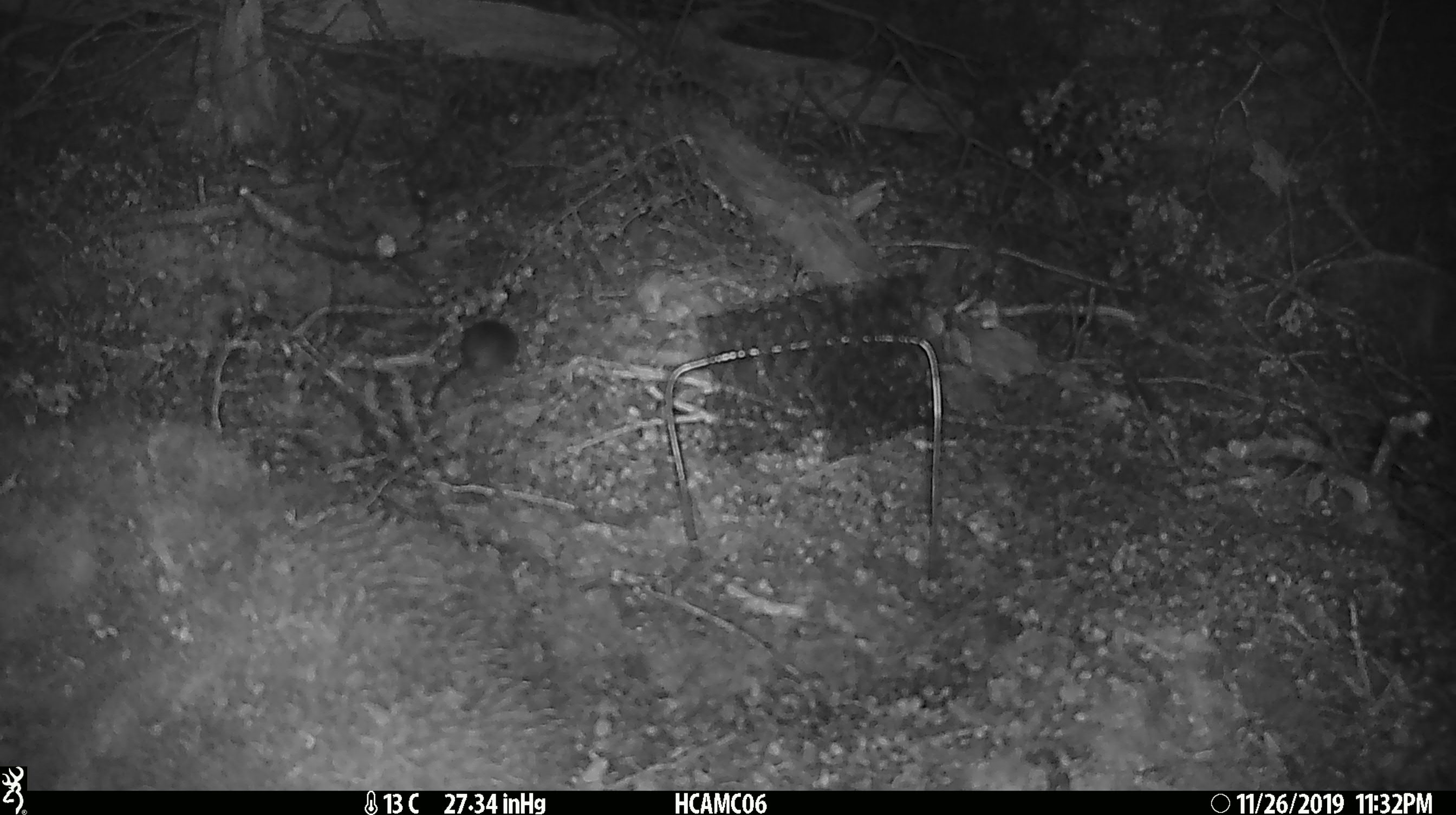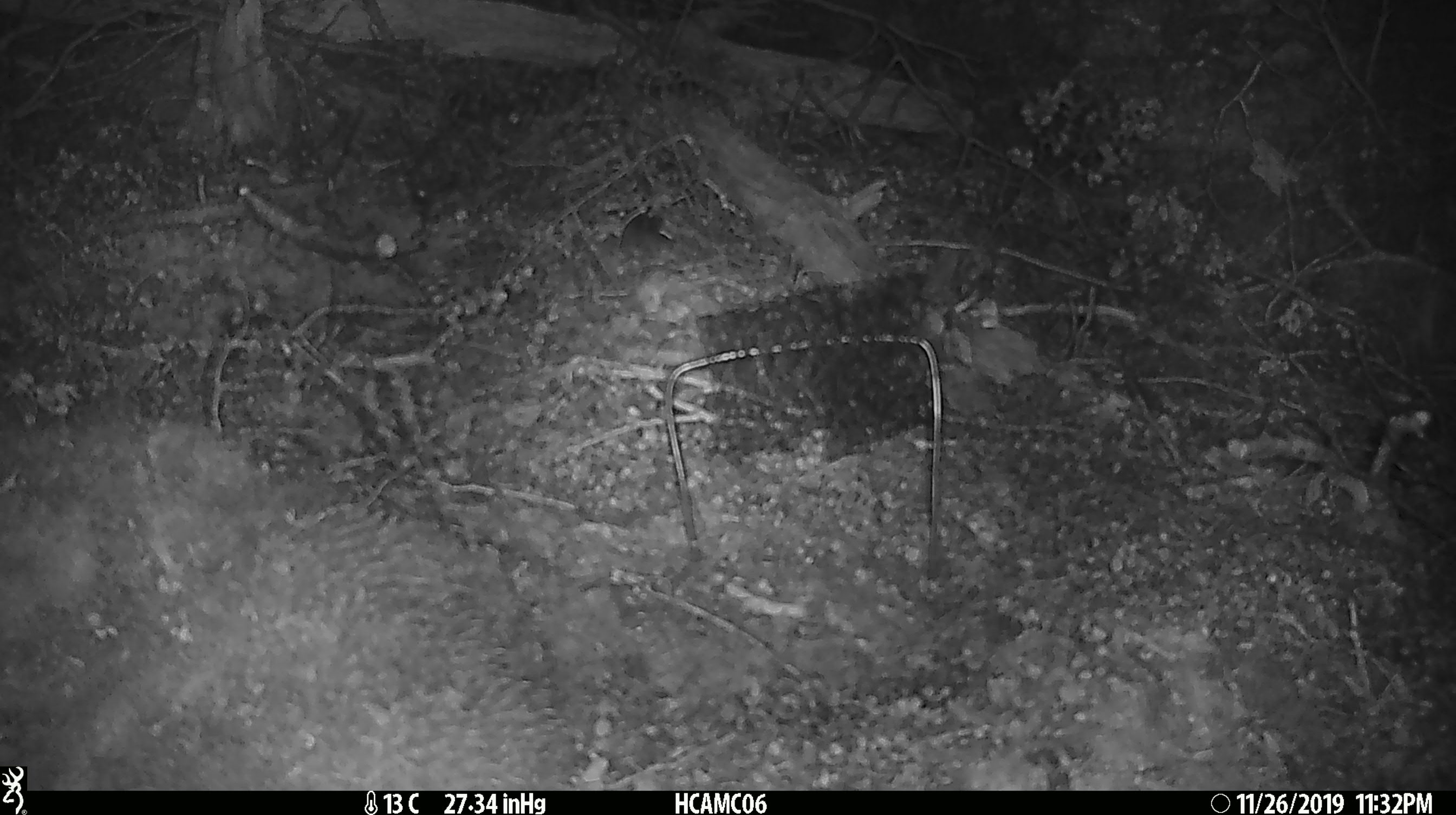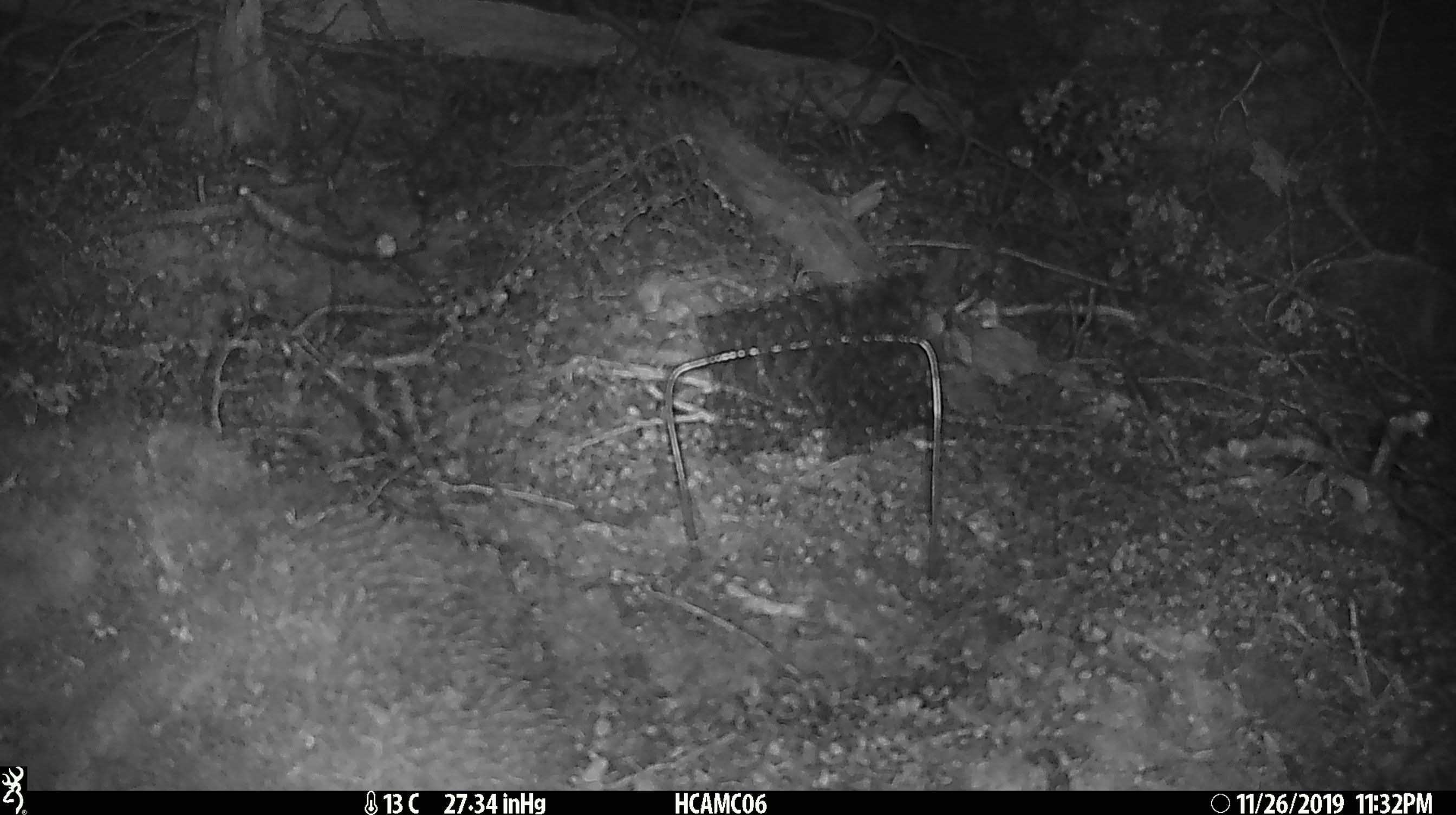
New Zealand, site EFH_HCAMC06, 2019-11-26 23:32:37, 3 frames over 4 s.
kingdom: Animalia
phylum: Chordata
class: Mammalia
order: Rodentia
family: Muridae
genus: Mus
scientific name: Mus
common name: mouse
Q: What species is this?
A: Mouse (Mus).